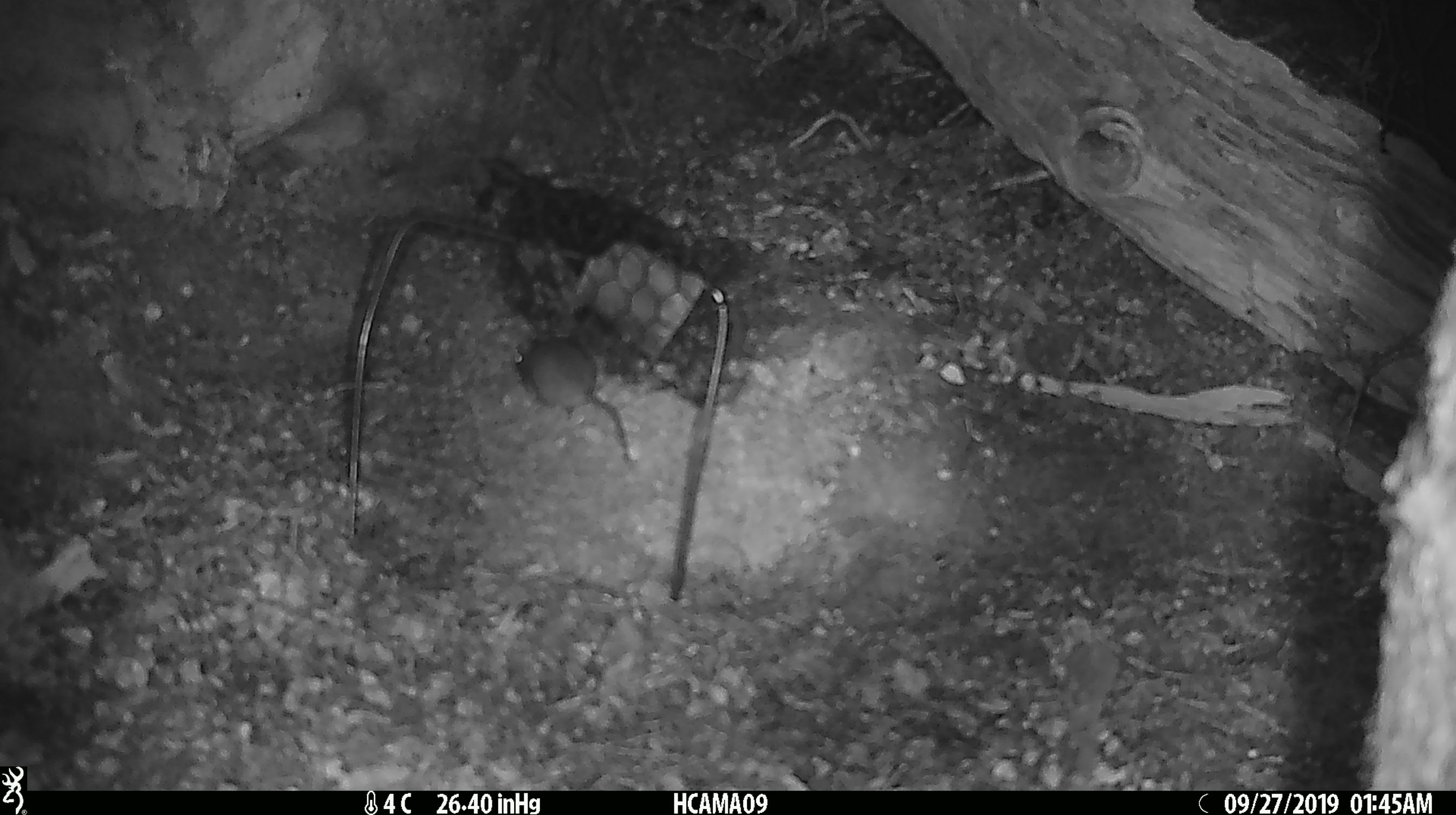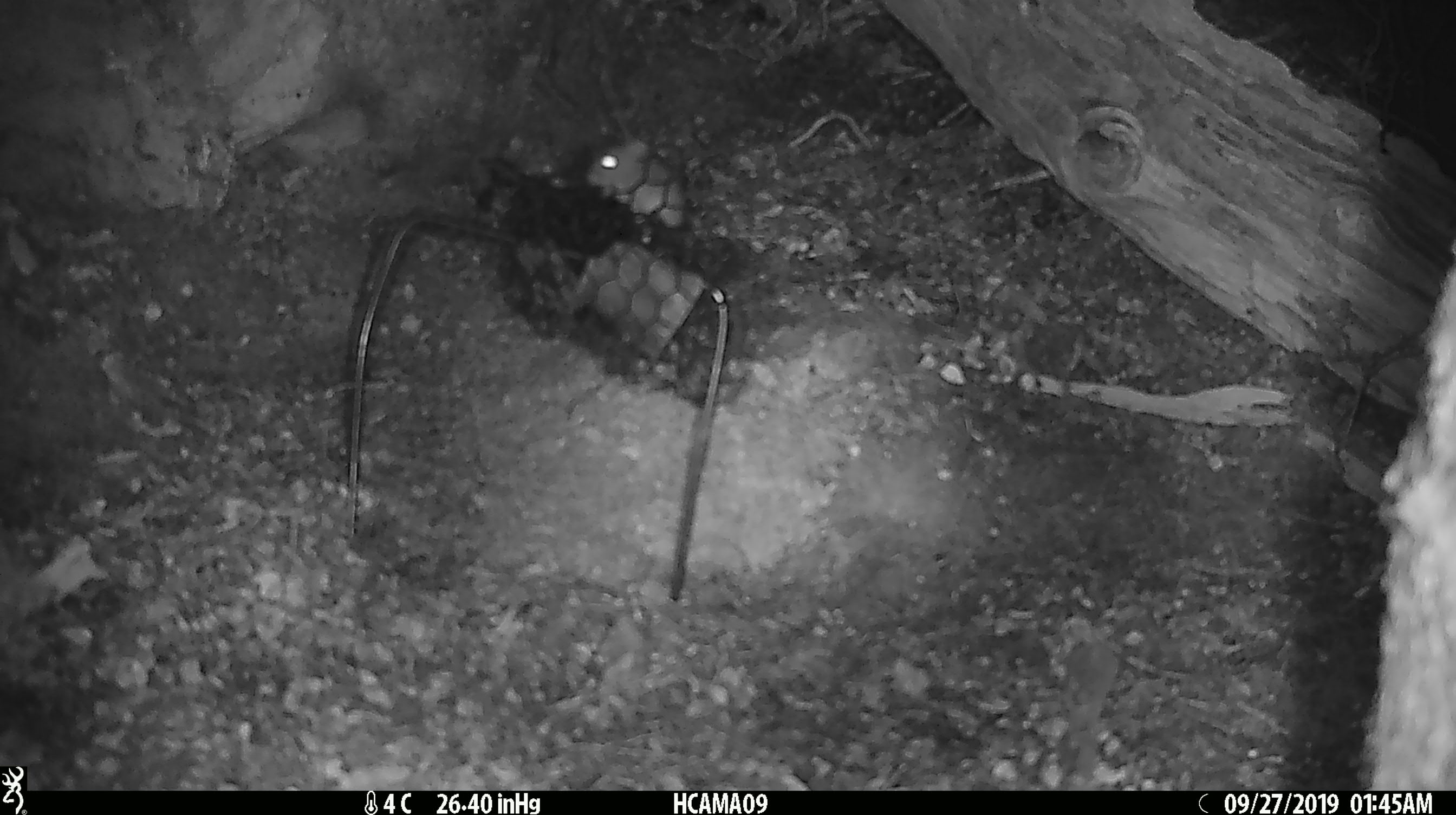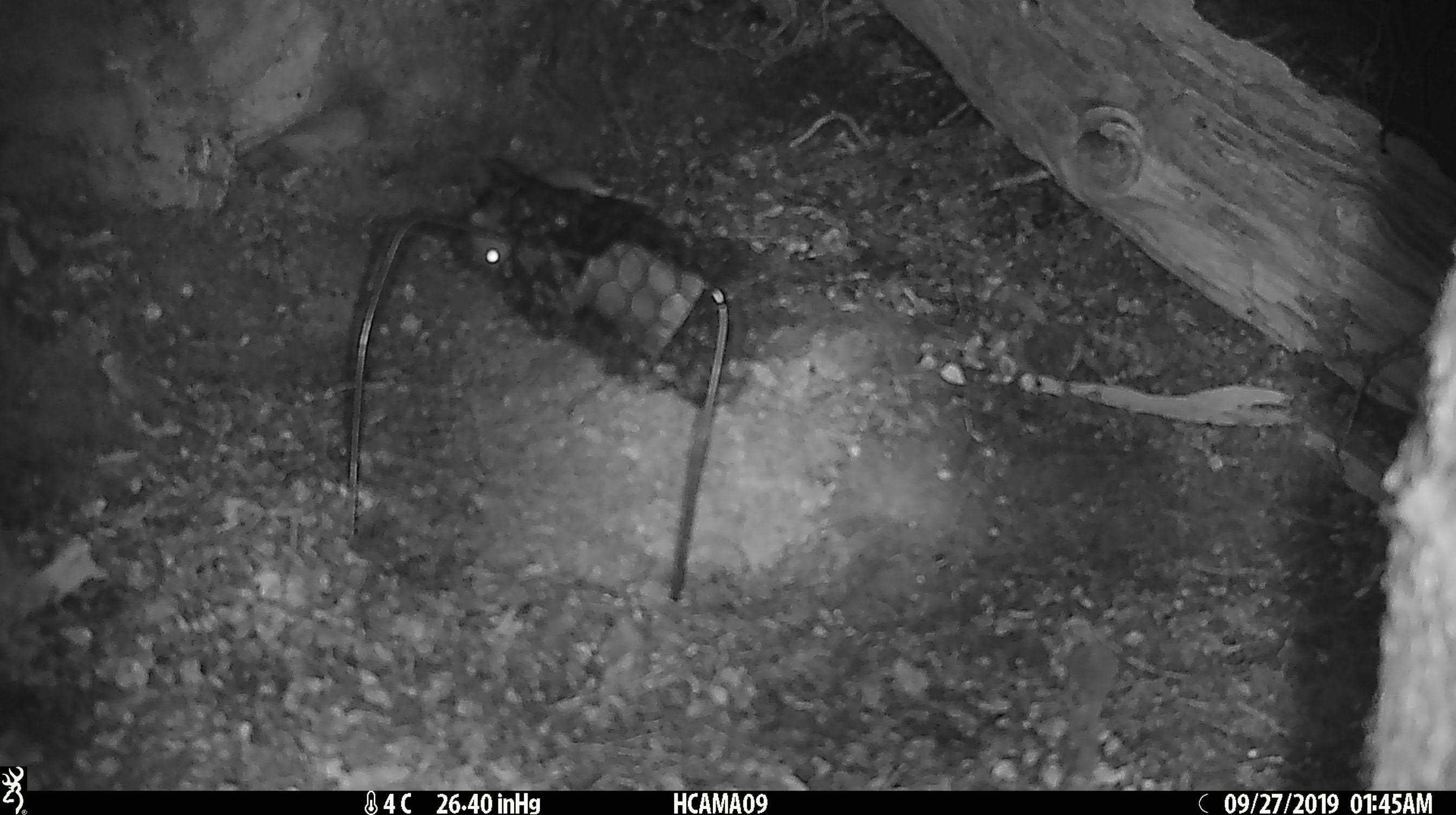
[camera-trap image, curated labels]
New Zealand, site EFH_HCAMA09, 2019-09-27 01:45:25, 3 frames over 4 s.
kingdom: Animalia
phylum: Chordata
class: Mammalia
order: Rodentia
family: Muridae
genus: Mus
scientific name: Mus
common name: mouse